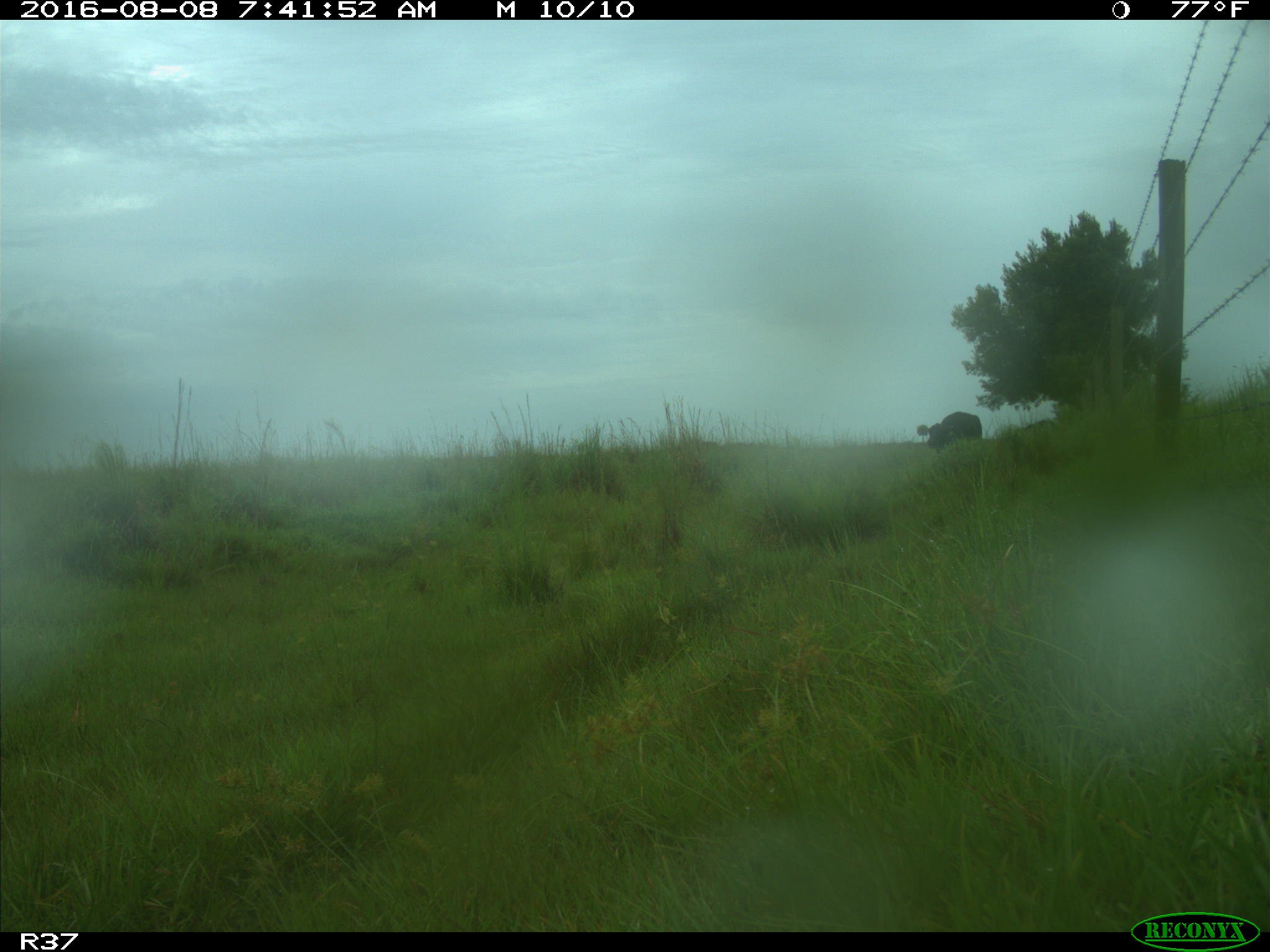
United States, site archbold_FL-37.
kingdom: Animalia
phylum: Chordata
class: Mammalia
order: Artiodactyla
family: Bovidae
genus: Bos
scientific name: Bos taurus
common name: domestic cow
Bos taurus (domestic cow).